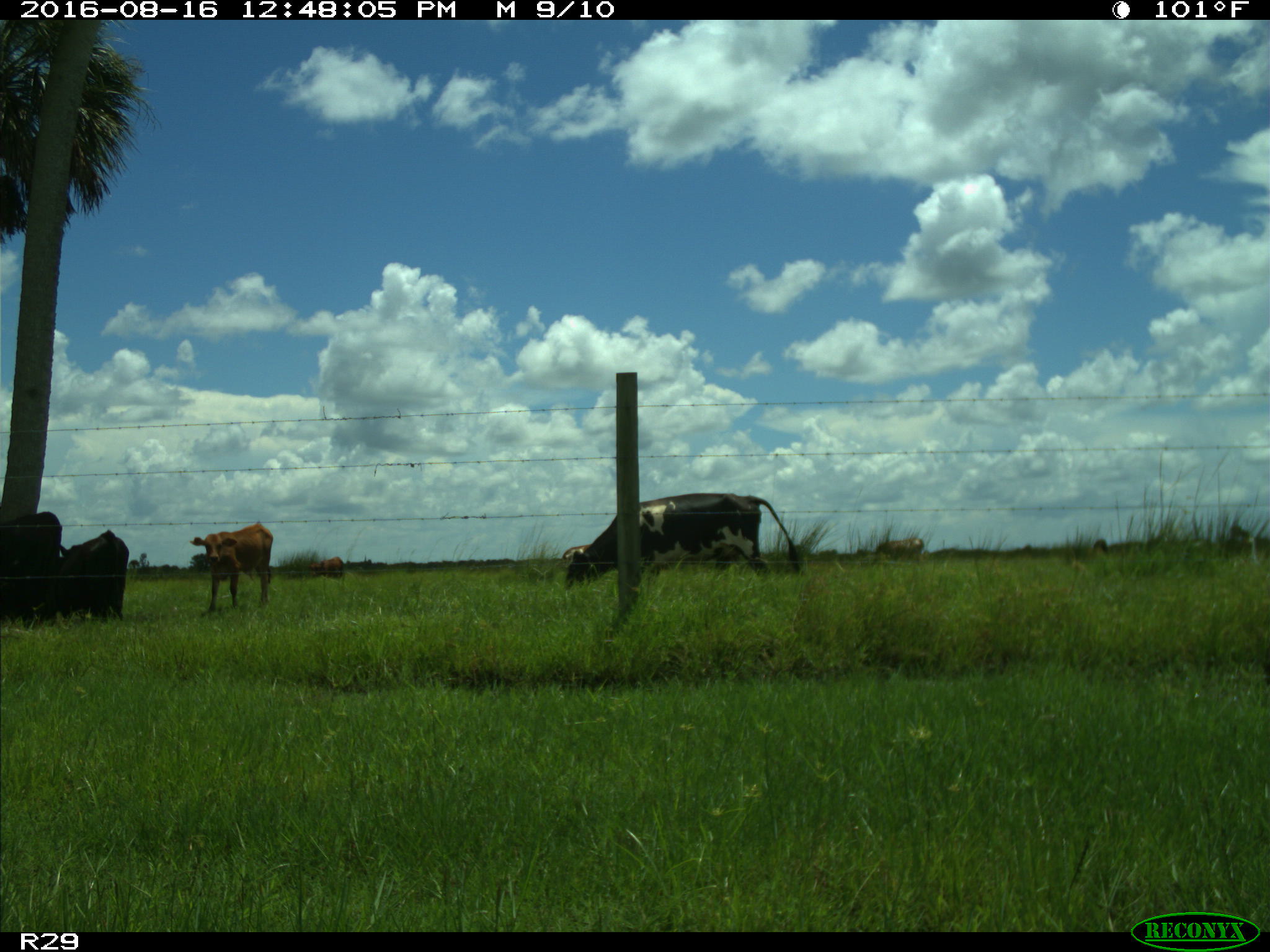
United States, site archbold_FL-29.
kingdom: Animalia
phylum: Chordata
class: Mammalia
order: Artiodactyla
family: Bovidae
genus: Bos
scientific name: Bos taurus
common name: domestic cow